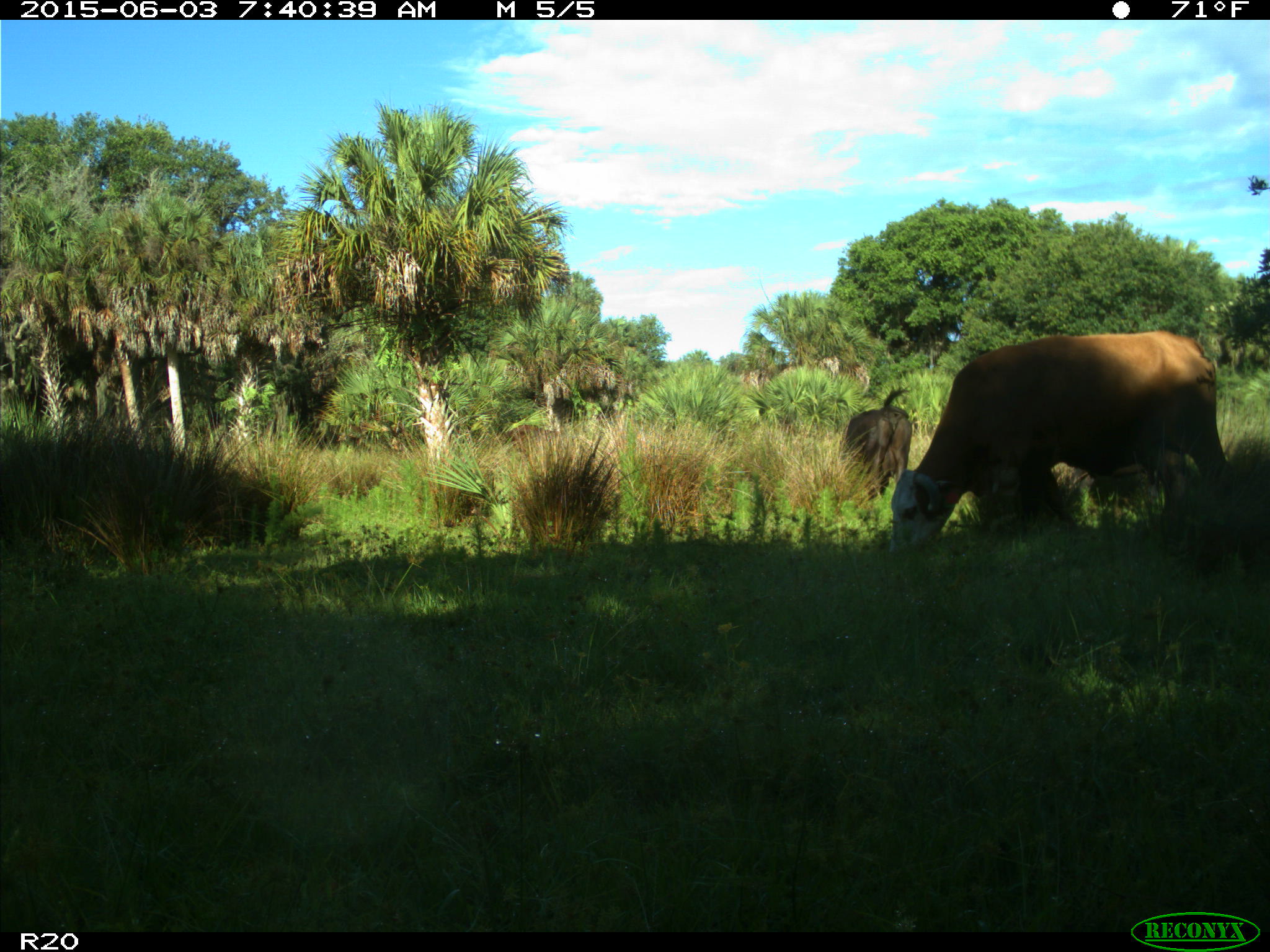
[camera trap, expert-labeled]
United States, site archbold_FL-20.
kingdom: Animalia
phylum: Chordata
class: Mammalia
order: Artiodactyla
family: Bovidae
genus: Bos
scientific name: Bos taurus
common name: domestic cow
Bos taurus (domestic cow).